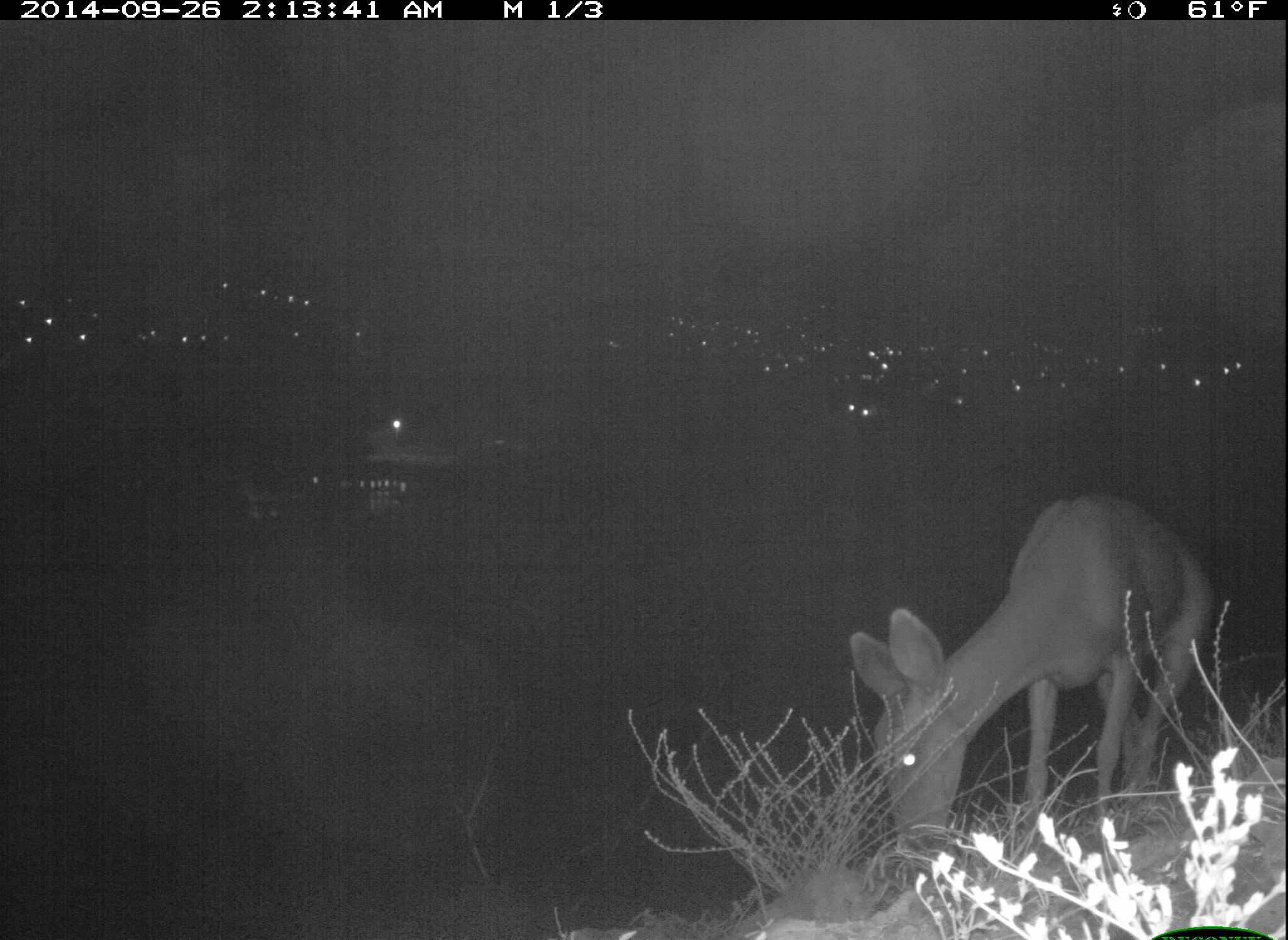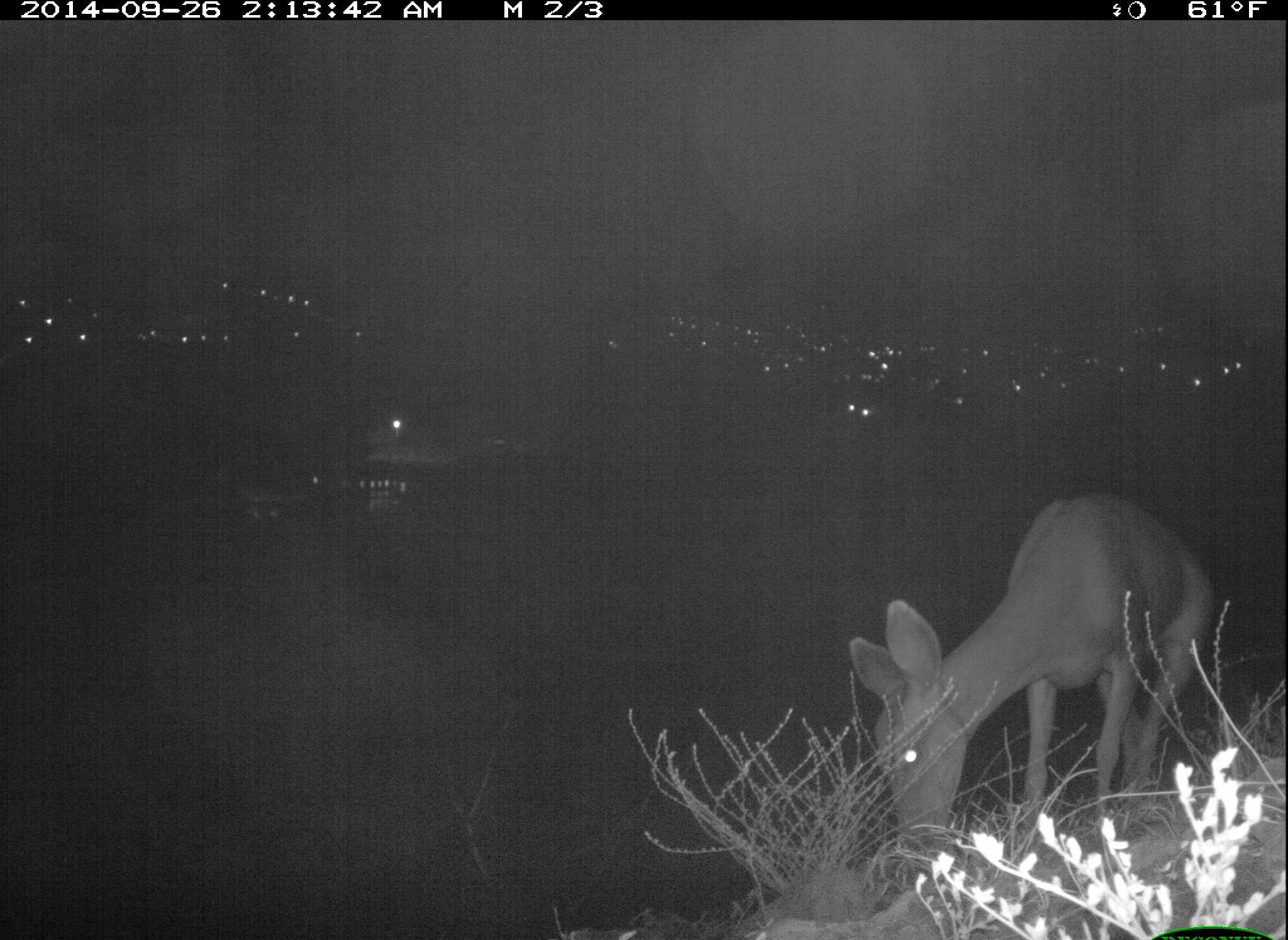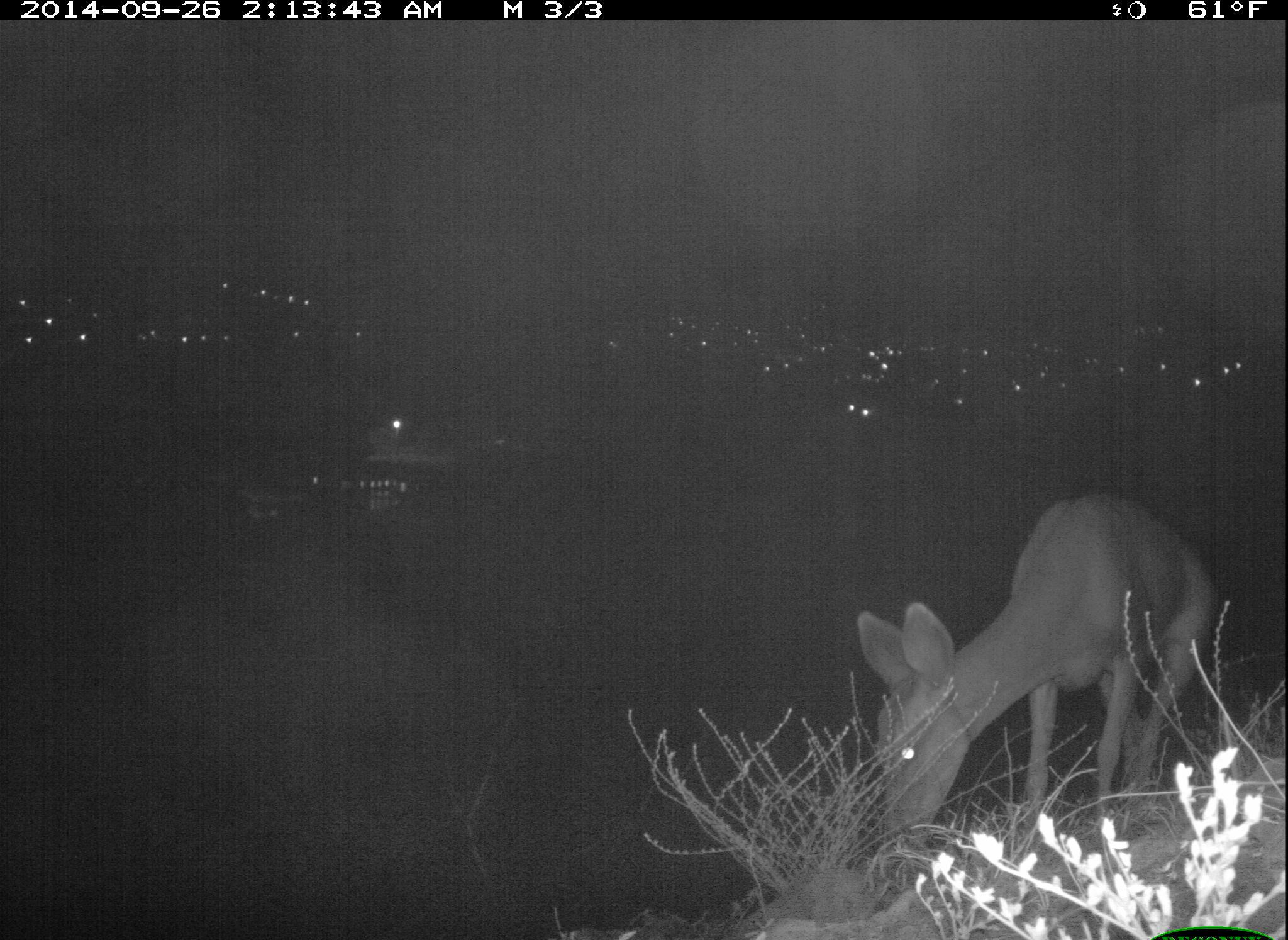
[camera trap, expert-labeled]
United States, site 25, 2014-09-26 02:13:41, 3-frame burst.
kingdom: Animalia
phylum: Chordata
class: Mammalia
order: Artiodactyla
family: Cervidae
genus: Odocoileus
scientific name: Odocoileus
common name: deer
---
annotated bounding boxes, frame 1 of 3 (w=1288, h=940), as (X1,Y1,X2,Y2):
deer: (848,491,1216,874)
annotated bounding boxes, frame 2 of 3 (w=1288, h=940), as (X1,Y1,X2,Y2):
deer: (849,492,1219,865)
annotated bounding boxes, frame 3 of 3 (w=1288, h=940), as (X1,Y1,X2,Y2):
deer: (854,491,1221,873)